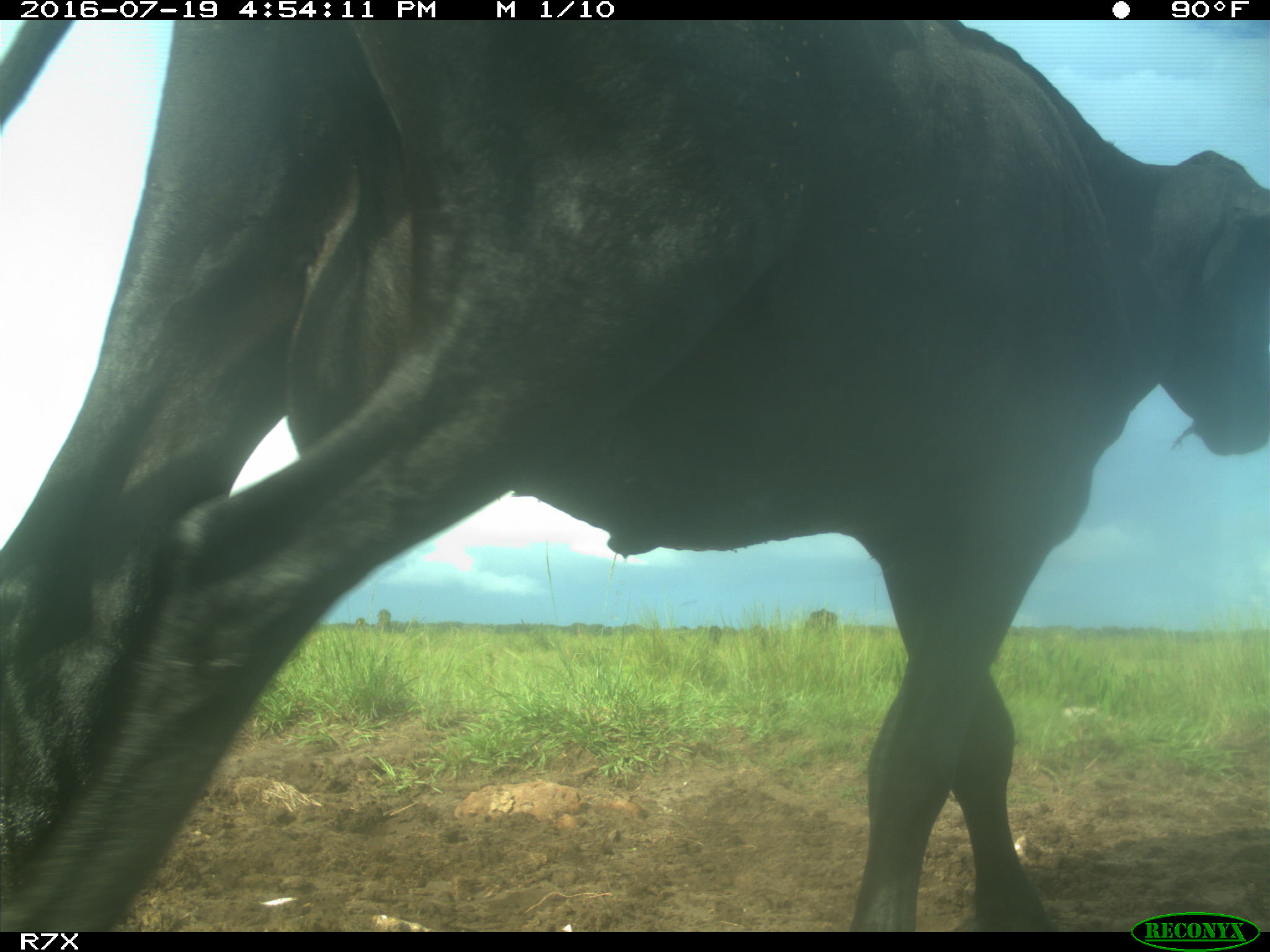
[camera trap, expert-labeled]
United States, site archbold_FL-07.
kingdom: Animalia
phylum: Chordata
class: Mammalia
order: Artiodactyla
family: Bovidae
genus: Bos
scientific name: Bos taurus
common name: domestic cow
Bos taurus (domestic cow).